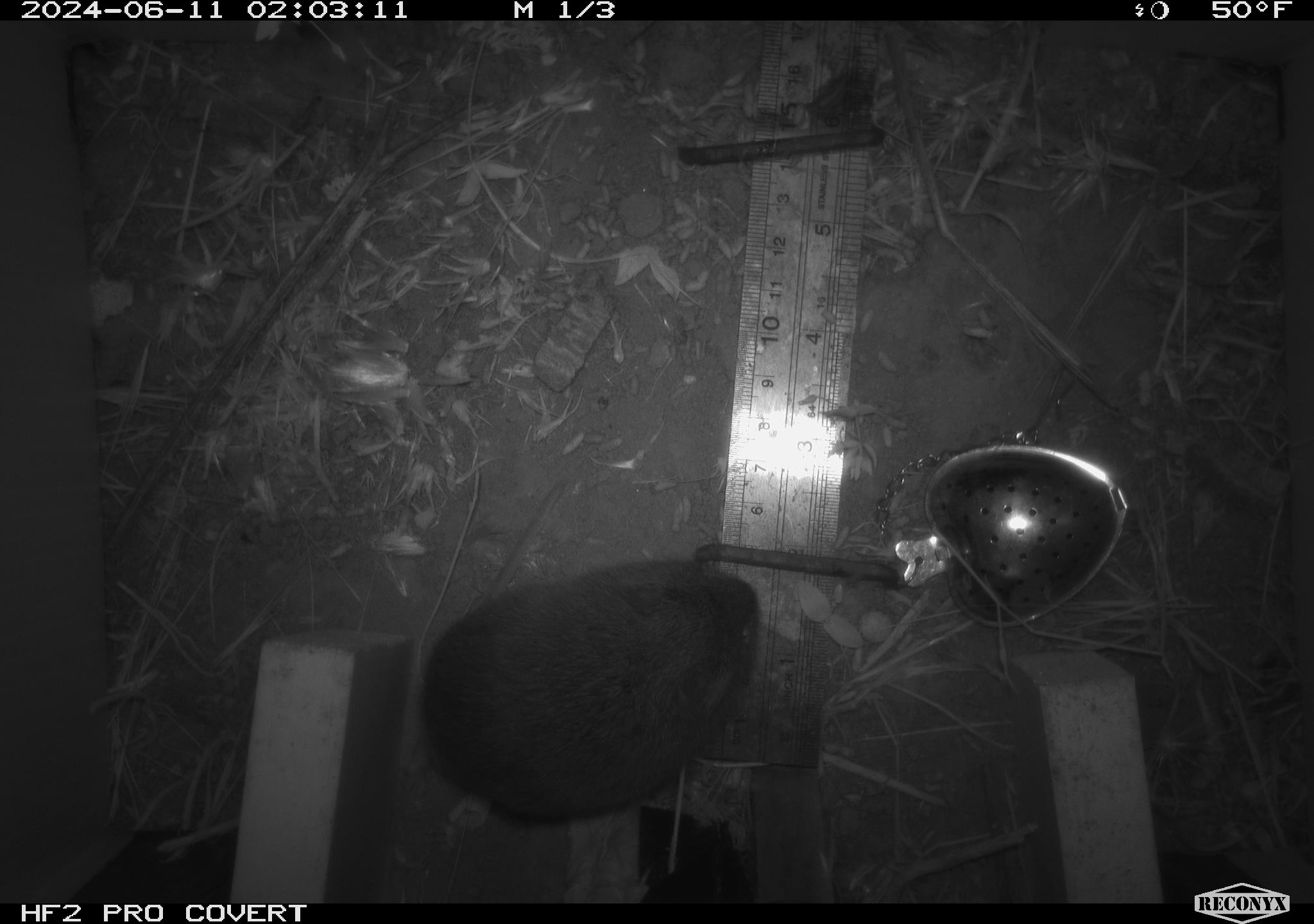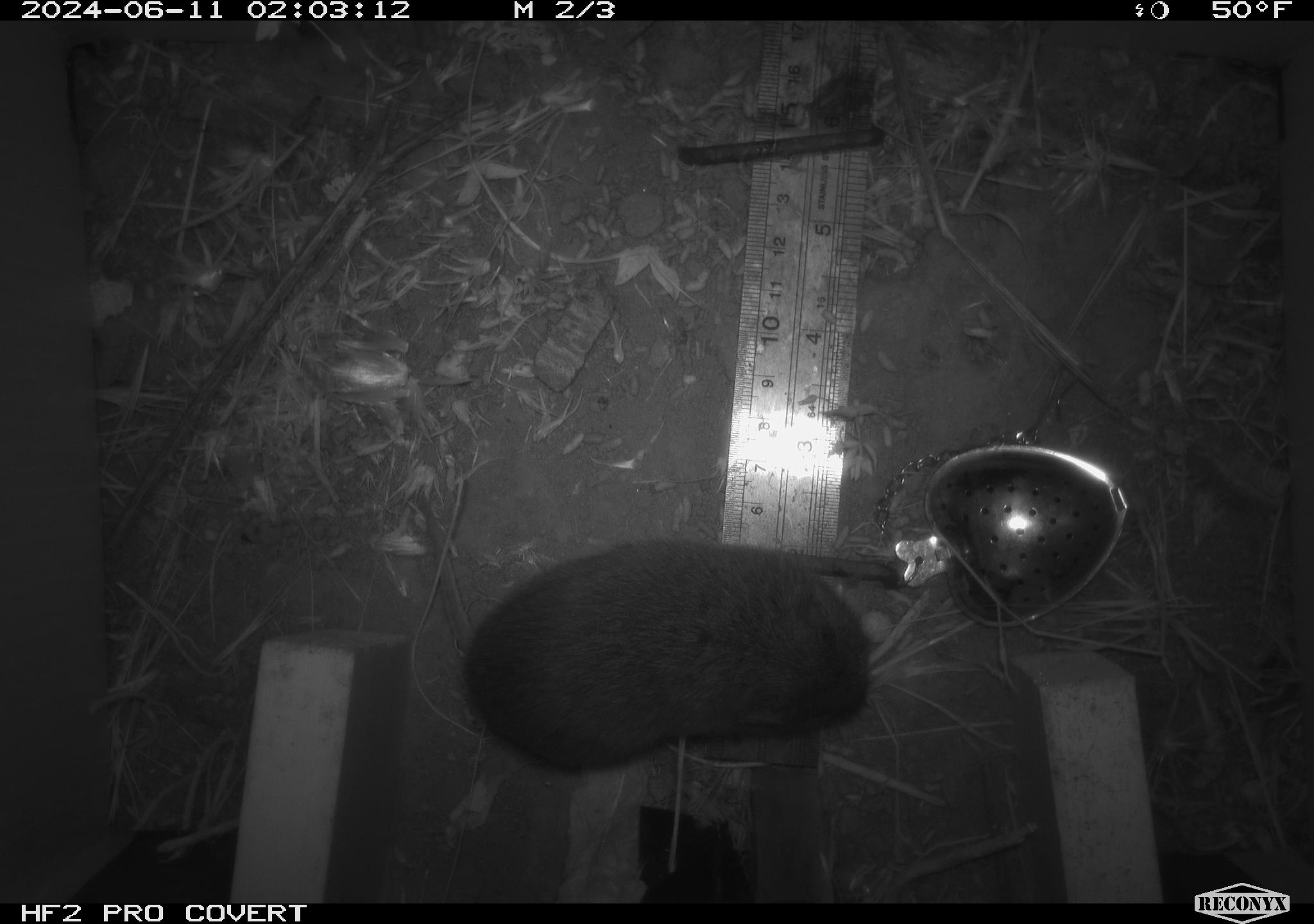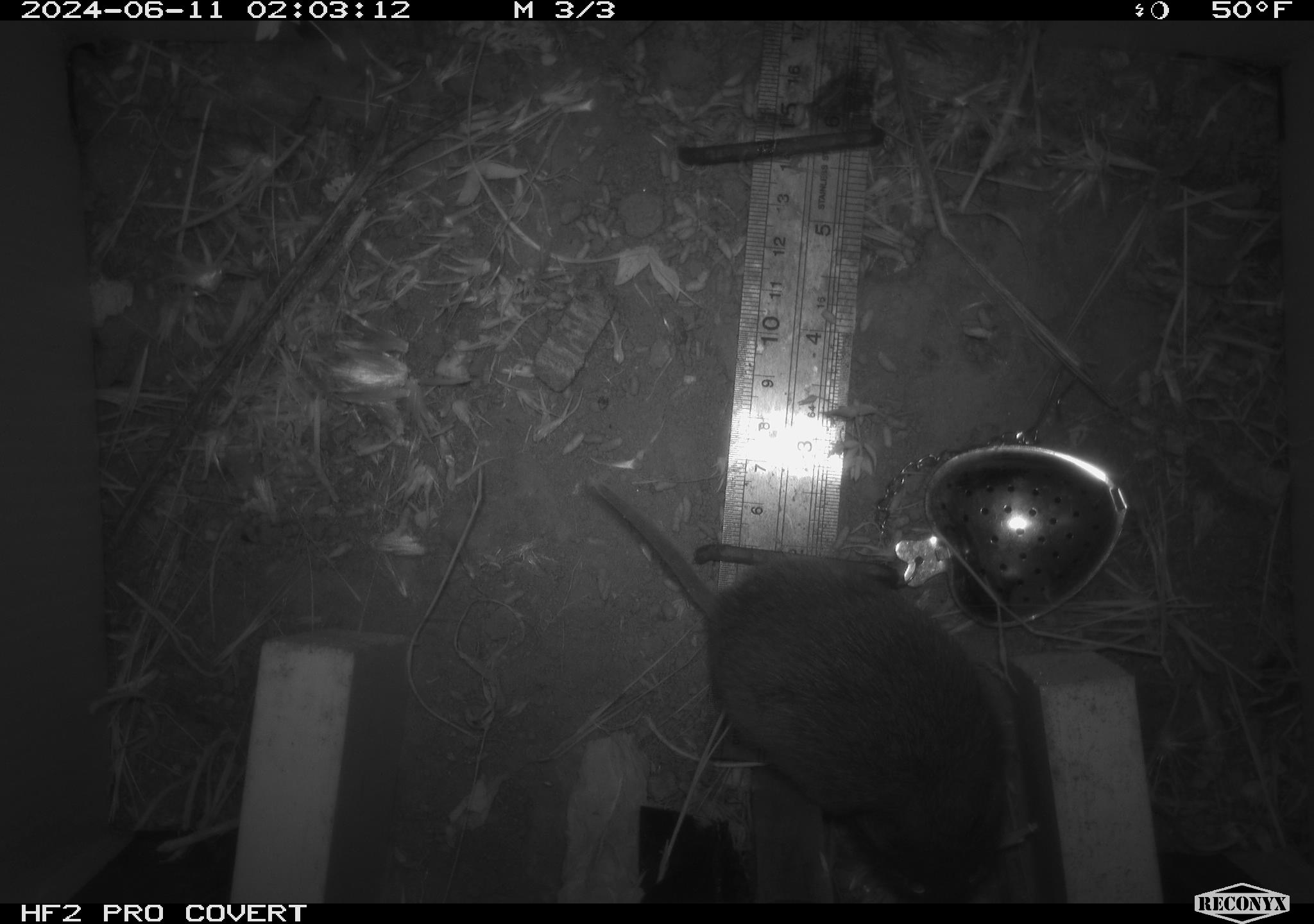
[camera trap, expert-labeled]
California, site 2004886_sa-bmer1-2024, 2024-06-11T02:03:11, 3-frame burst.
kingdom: Animalia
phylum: Chordata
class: Mammalia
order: Rodentia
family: Cricetidae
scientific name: Arvicolinae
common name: voles, lemmings, and muskrats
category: arvicolinae subfamily